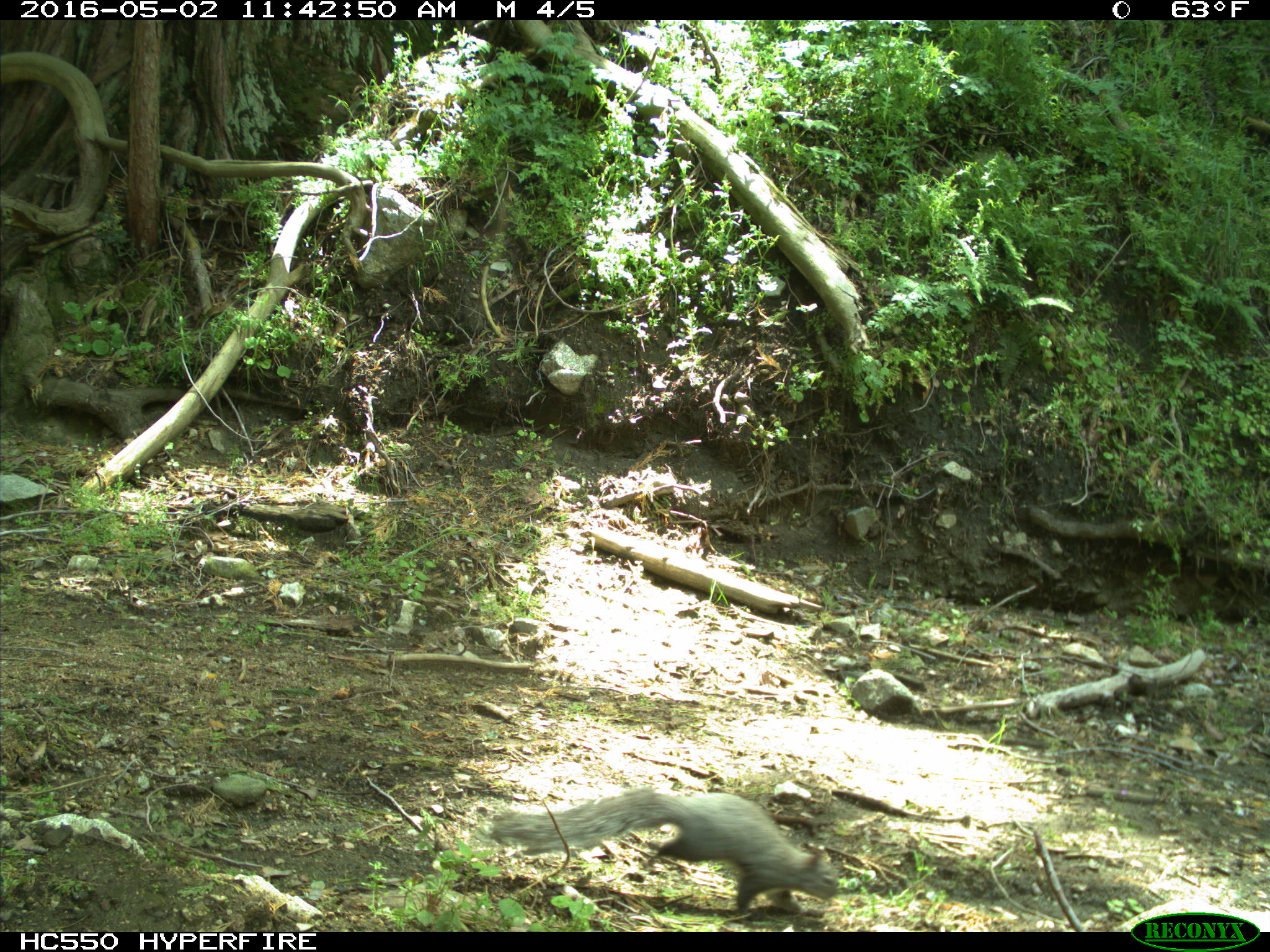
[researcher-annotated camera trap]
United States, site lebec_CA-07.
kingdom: Animalia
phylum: Chordata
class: Mammalia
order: Rodentia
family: Sciuridae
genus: Sciurus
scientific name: Sciurus carolinensis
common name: eastern gray squirrel